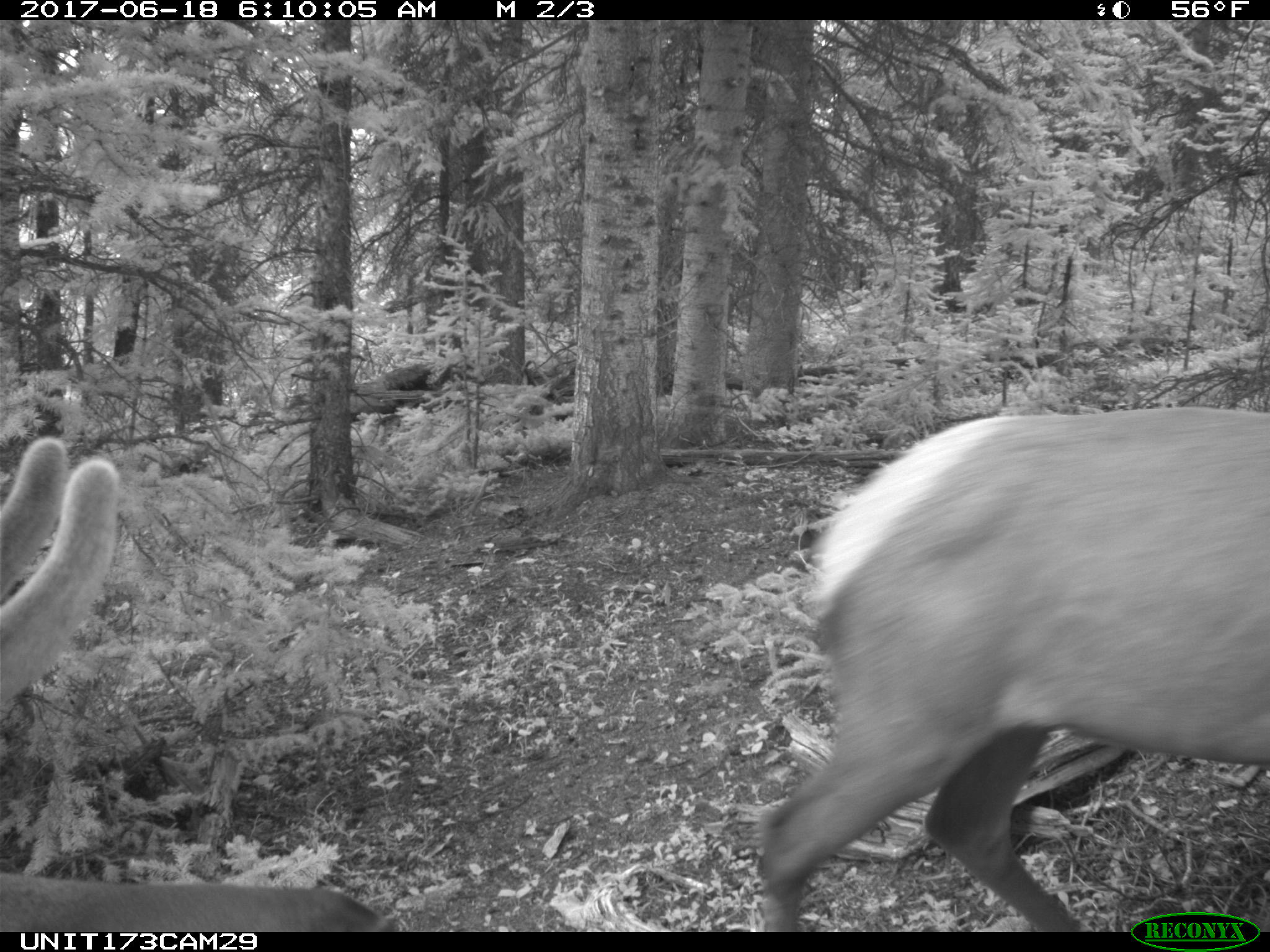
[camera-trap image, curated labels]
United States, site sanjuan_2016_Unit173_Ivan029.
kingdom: Animalia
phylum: Chordata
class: Mammalia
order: Artiodactyla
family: Cervidae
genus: Cervus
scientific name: Cervus elaphus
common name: red deer